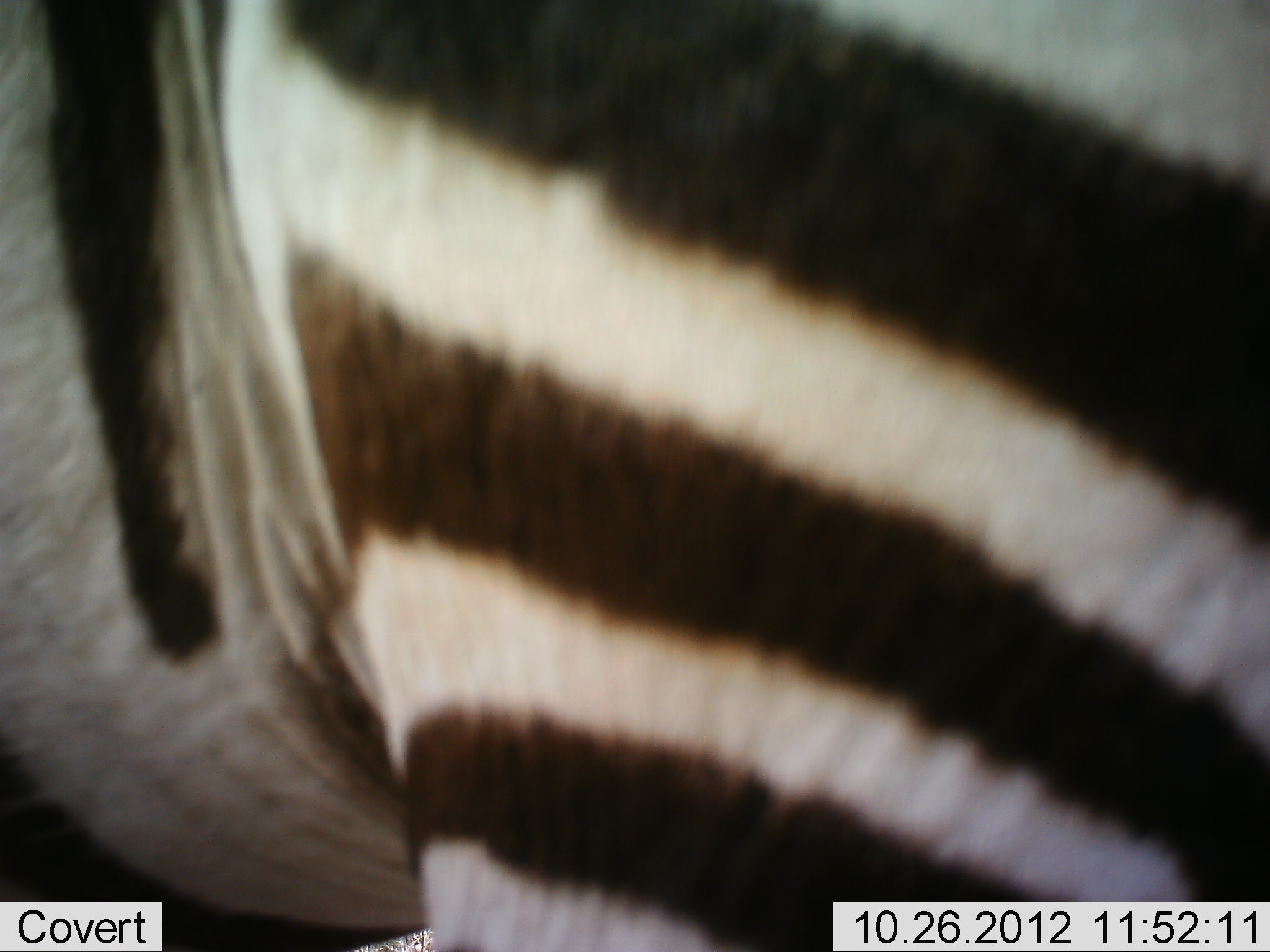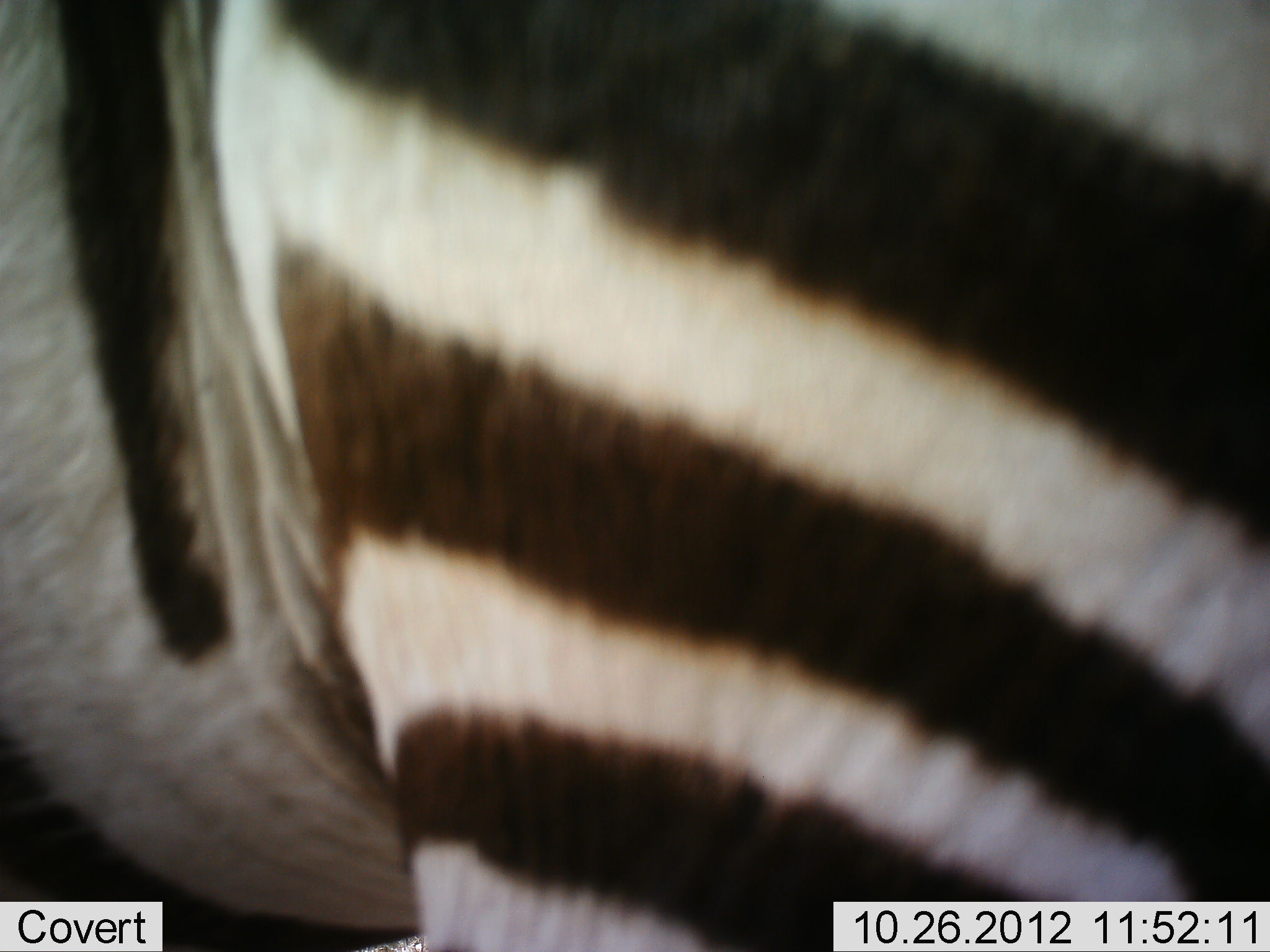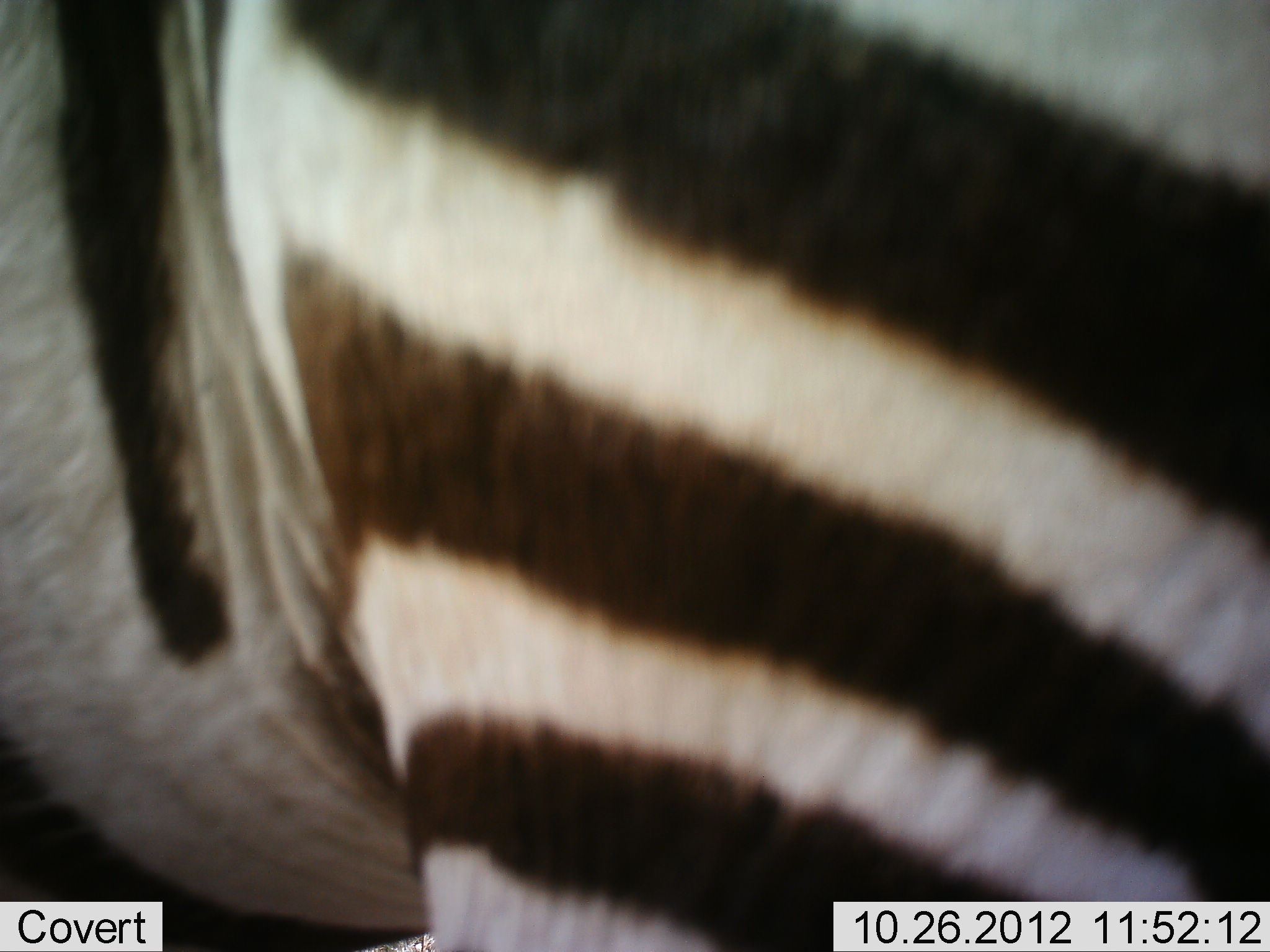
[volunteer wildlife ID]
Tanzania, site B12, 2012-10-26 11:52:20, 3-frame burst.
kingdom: Animalia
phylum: Chordata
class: Mammalia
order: Perissodactyla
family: Equidae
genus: Equus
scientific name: Equus quagga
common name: plains zebra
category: zebra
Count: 1.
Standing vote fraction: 100%.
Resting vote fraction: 0%.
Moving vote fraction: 0%.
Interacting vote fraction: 0%.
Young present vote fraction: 0%.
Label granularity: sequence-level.